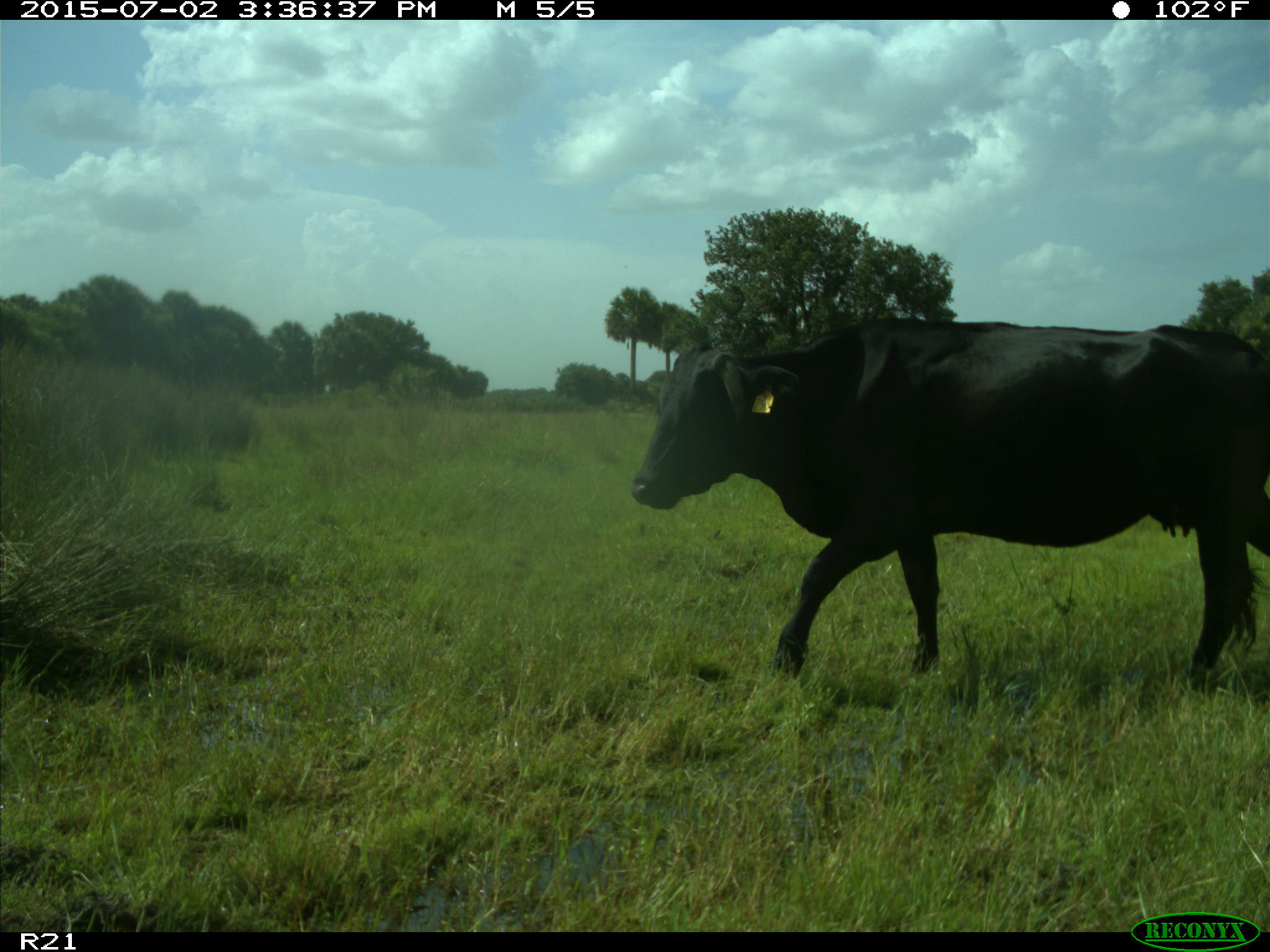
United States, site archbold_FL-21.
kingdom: Animalia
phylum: Chordata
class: Mammalia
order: Artiodactyla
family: Bovidae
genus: Bos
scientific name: Bos taurus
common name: domestic cow